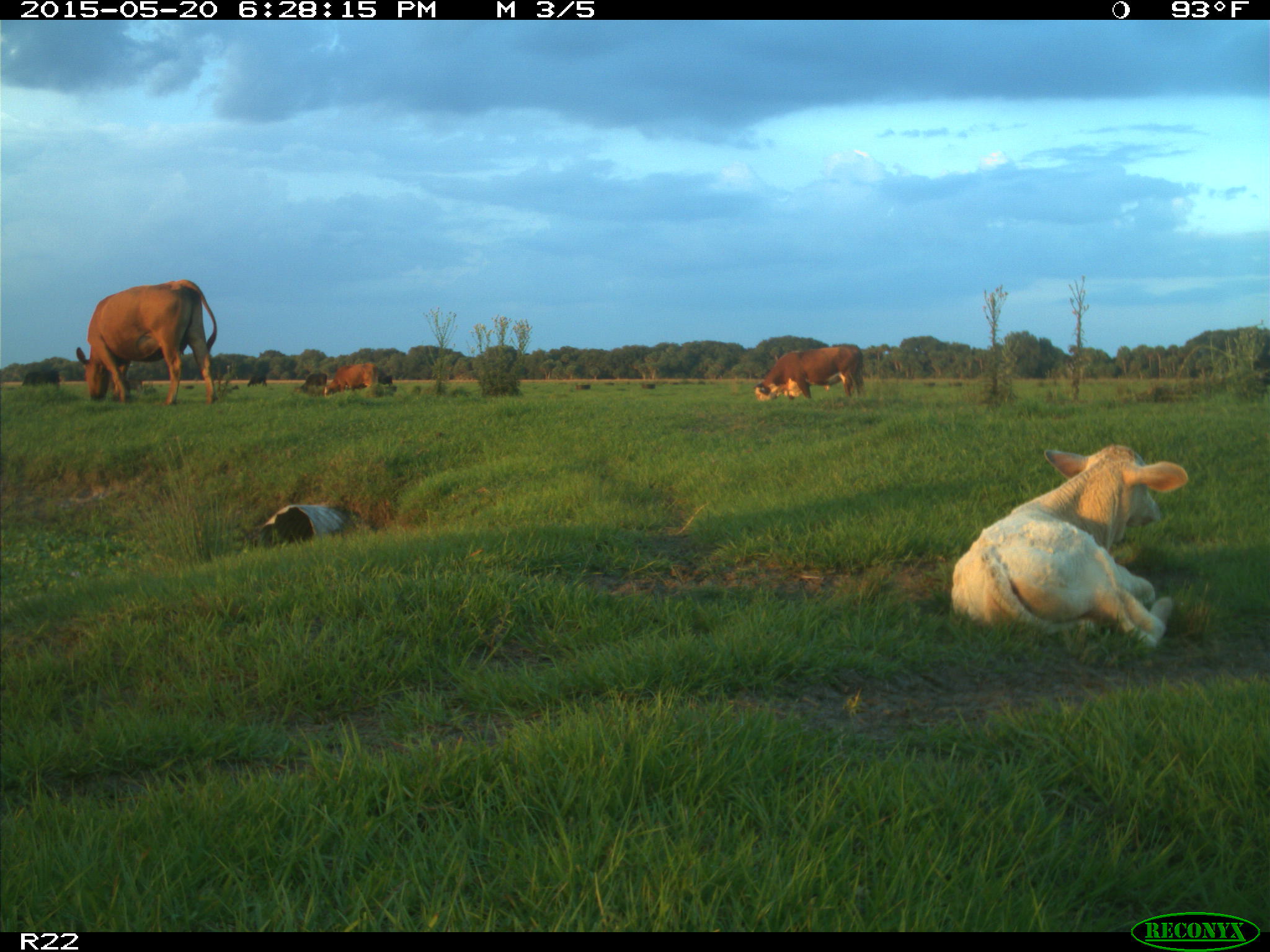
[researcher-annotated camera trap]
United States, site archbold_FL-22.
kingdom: Animalia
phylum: Chordata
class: Mammalia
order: Artiodactyla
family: Bovidae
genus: Bos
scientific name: Bos taurus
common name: domestic cow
Bos taurus (domestic cow).